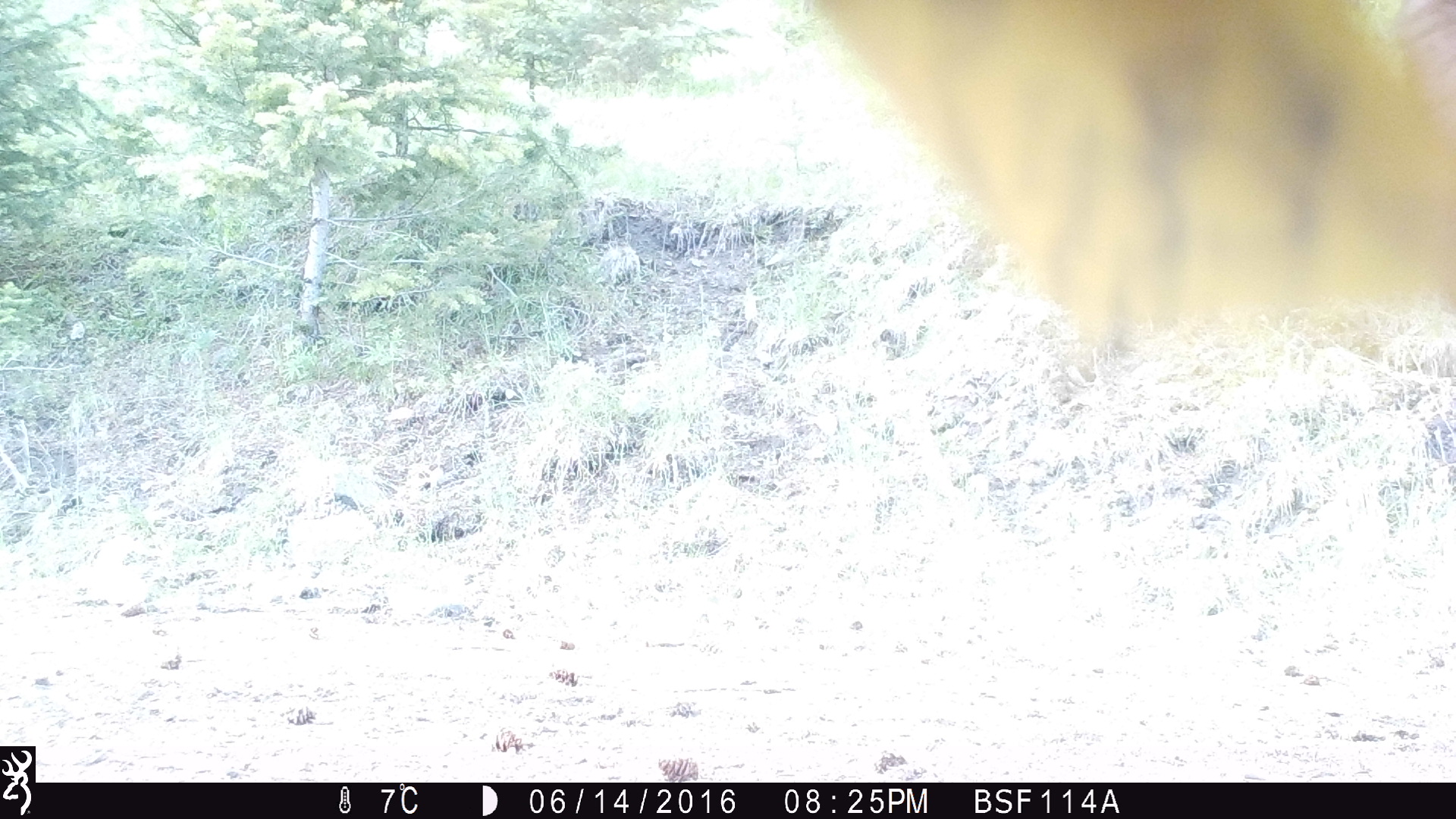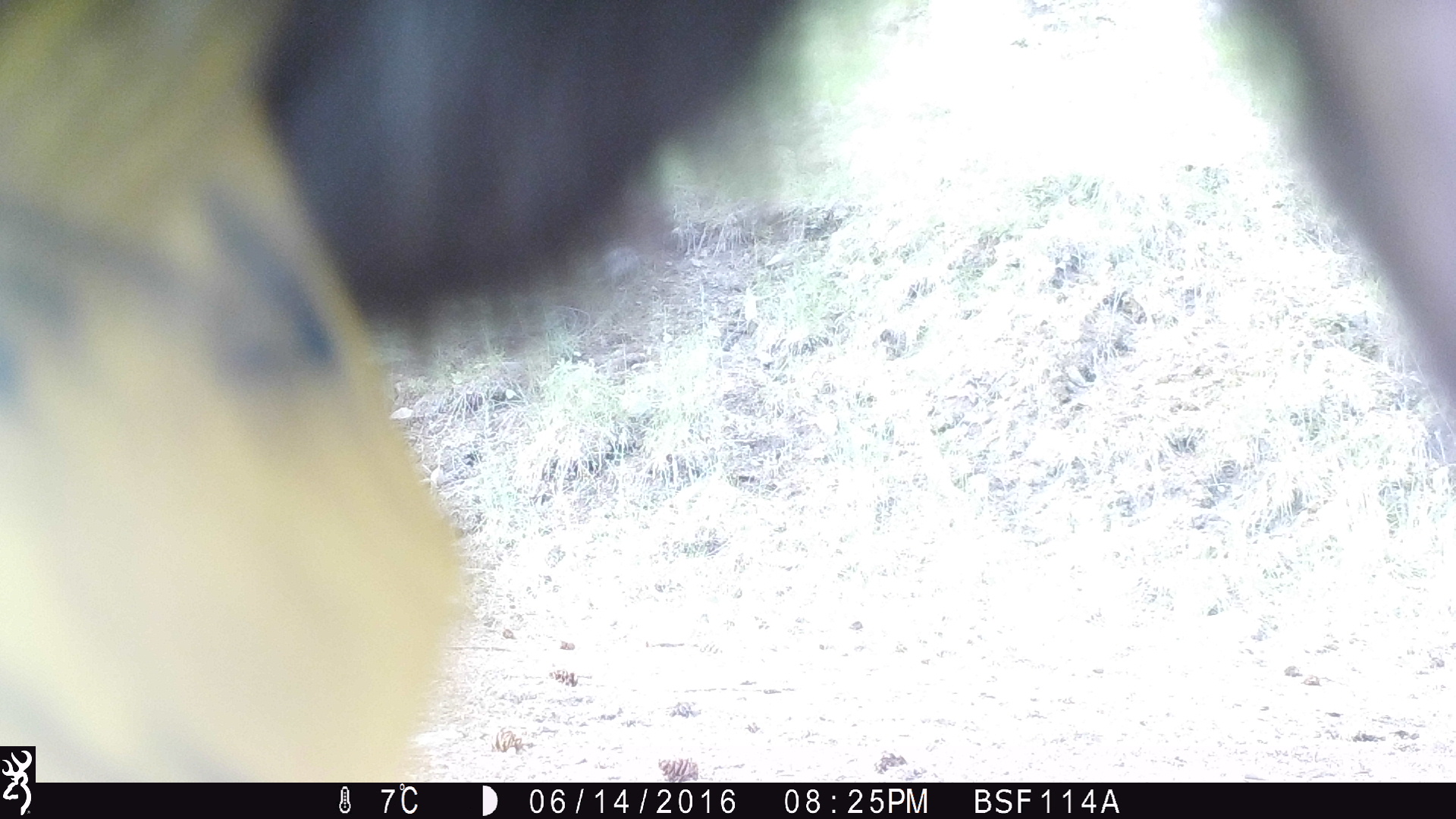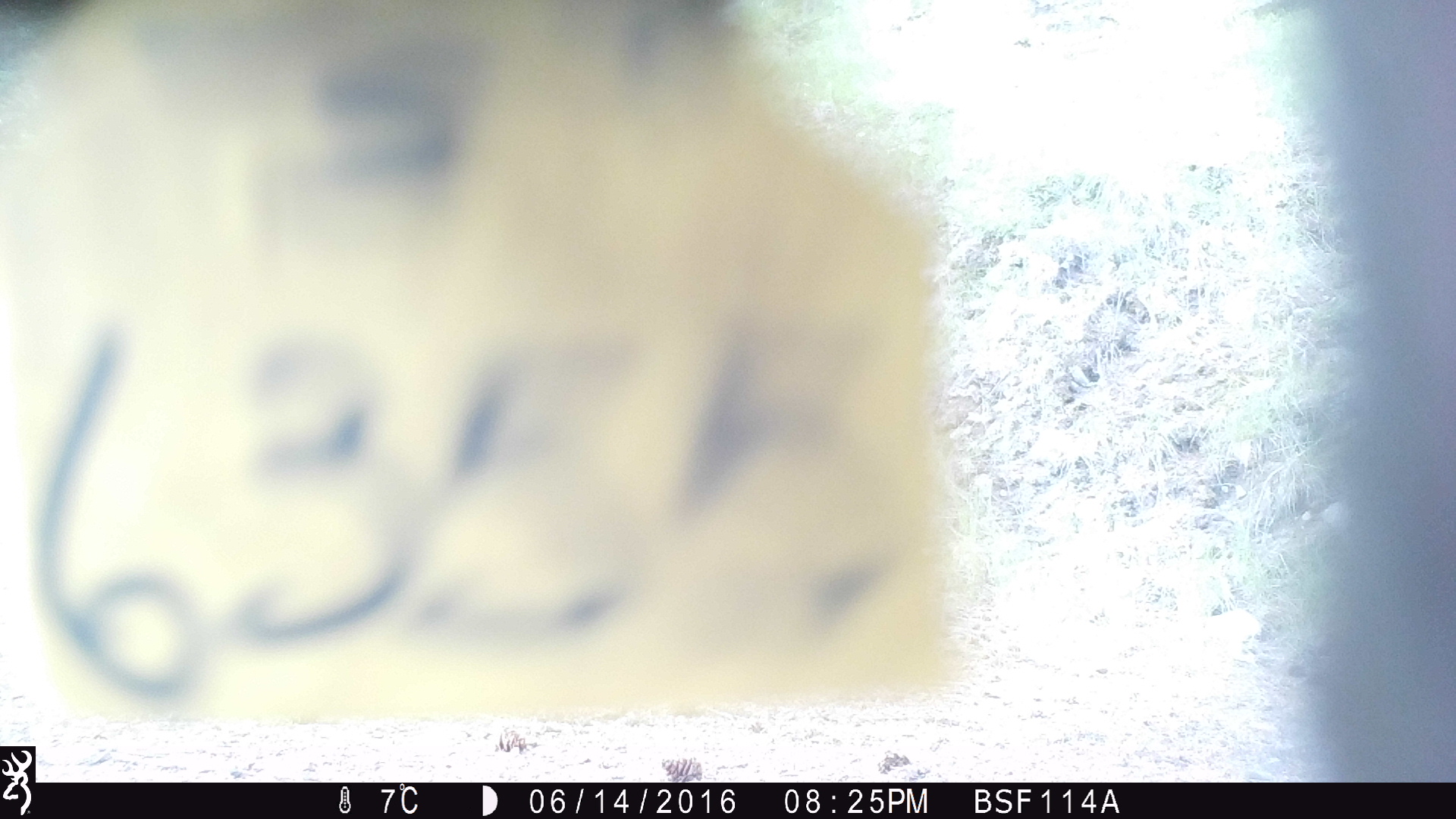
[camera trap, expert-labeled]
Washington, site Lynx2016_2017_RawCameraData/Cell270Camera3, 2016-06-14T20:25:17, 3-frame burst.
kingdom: Animalia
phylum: Chordata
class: Mammalia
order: Artiodactyla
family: Bovidae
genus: Bos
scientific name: Bos taurus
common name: domestic cattle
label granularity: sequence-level